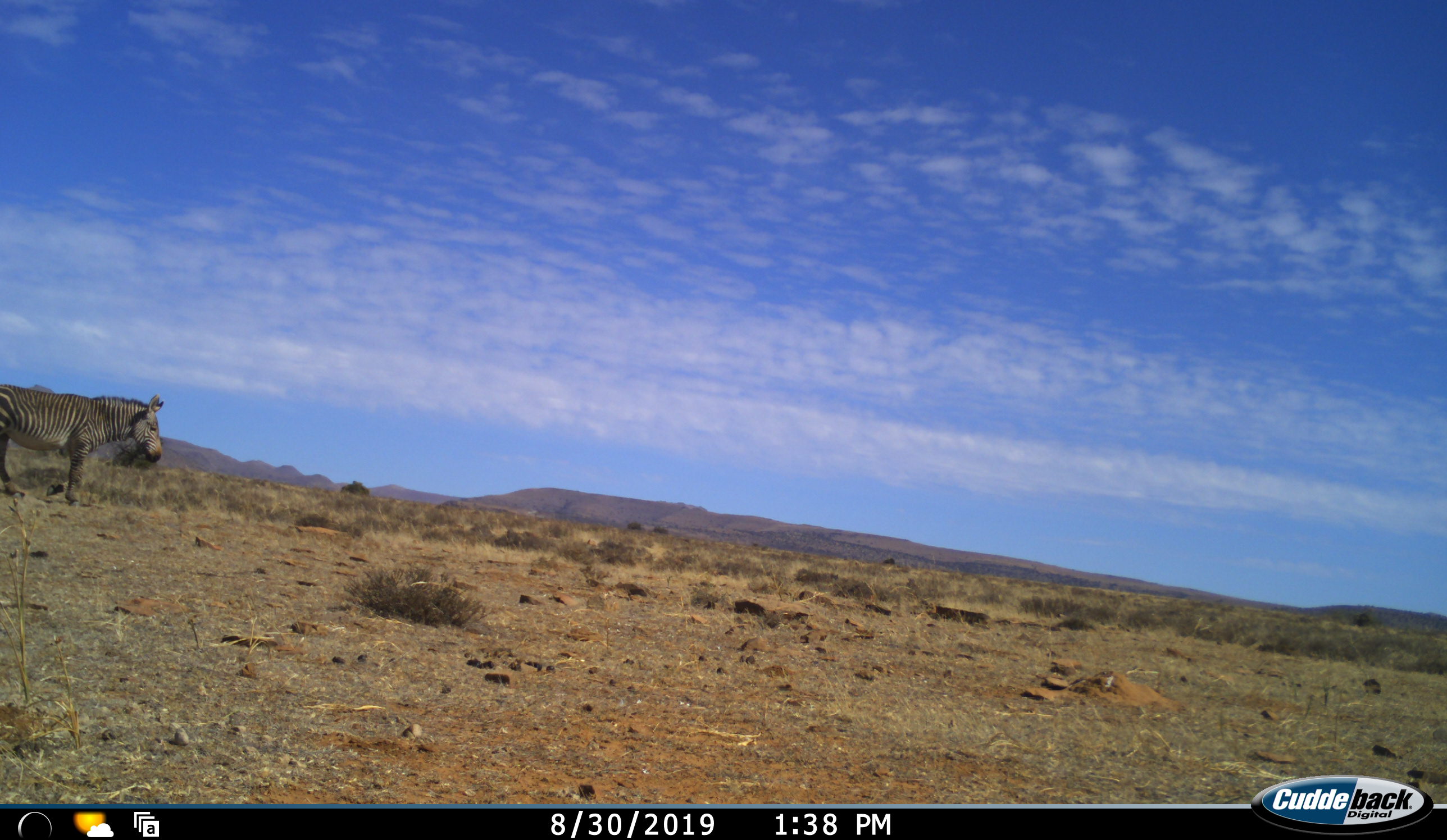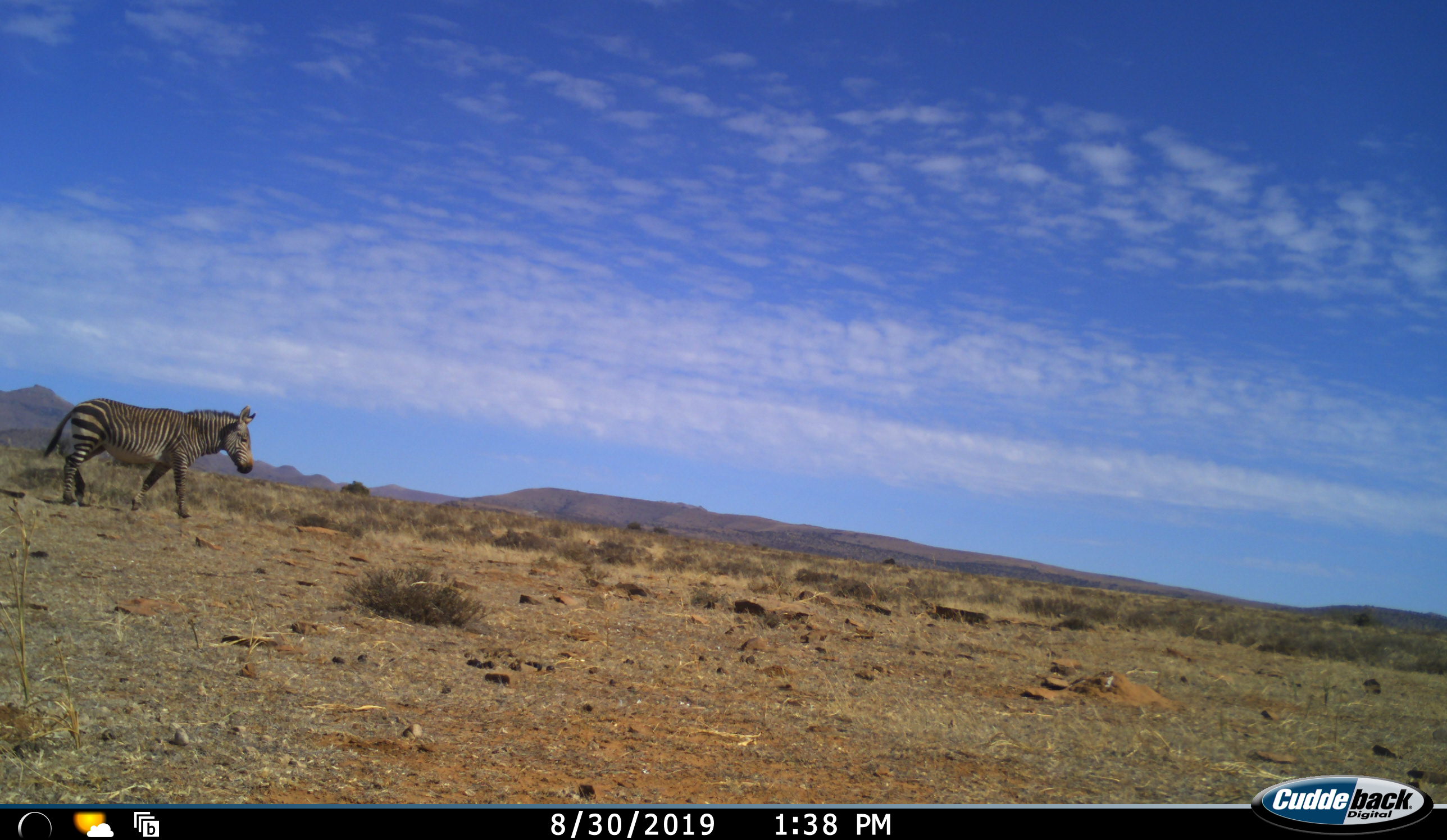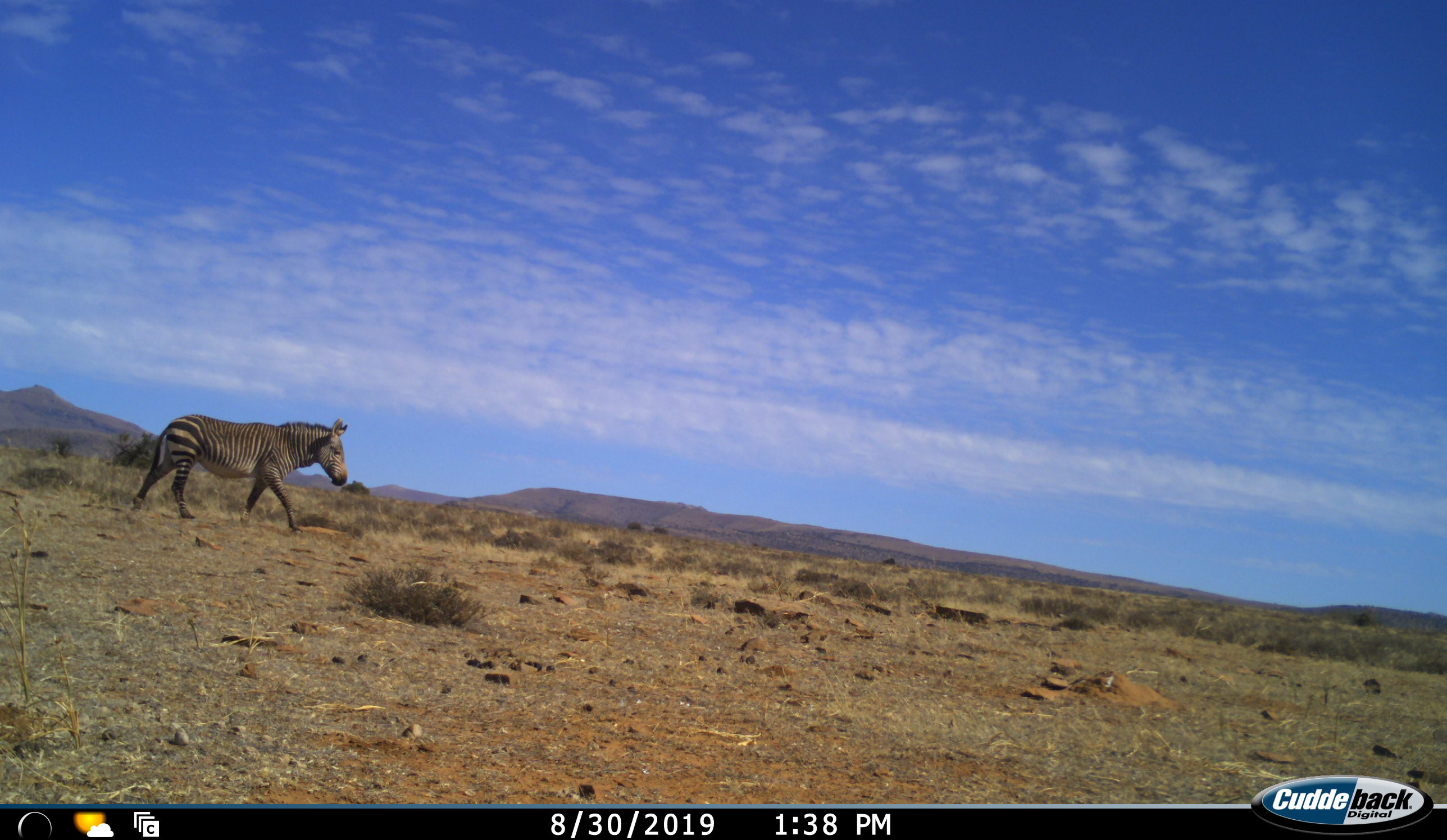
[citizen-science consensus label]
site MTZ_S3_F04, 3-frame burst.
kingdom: Animalia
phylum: Chordata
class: Mammalia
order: Perissodactyla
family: Equidae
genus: Equus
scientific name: Equus zebra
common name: mountain zebra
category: zebramountain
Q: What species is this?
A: Zebramountain (mountain zebra) (Equus zebra).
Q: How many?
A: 1.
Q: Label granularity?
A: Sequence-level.